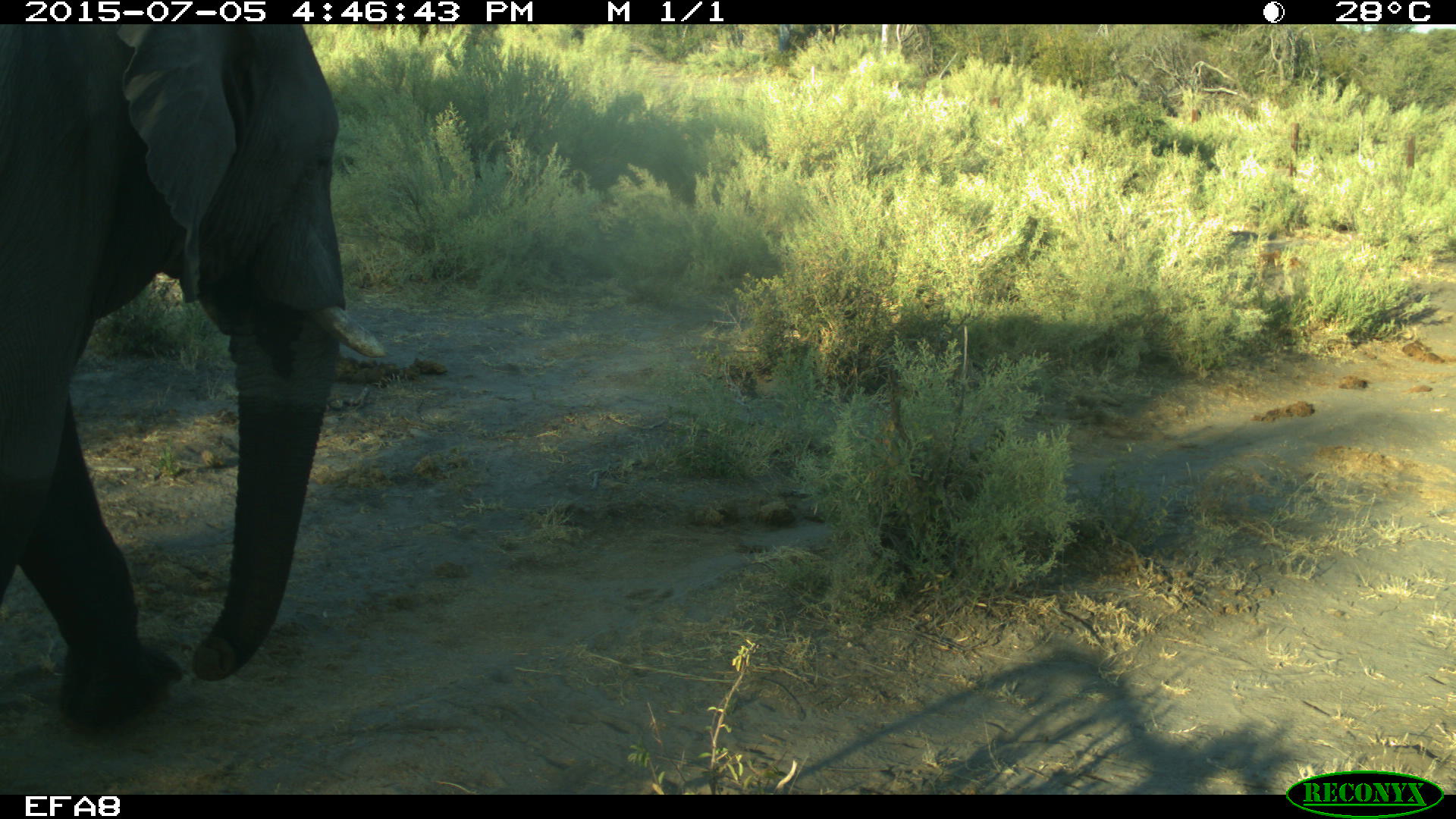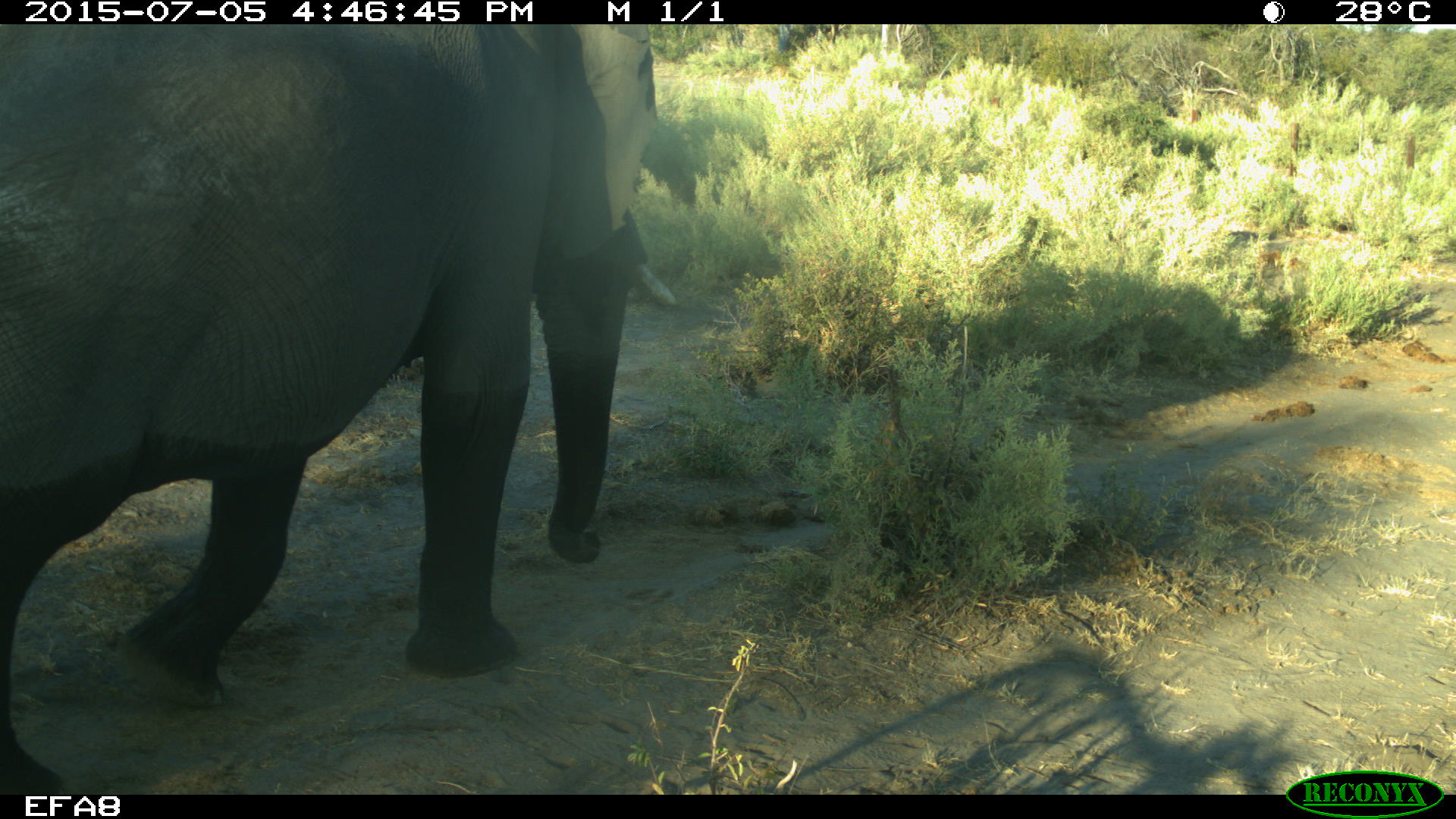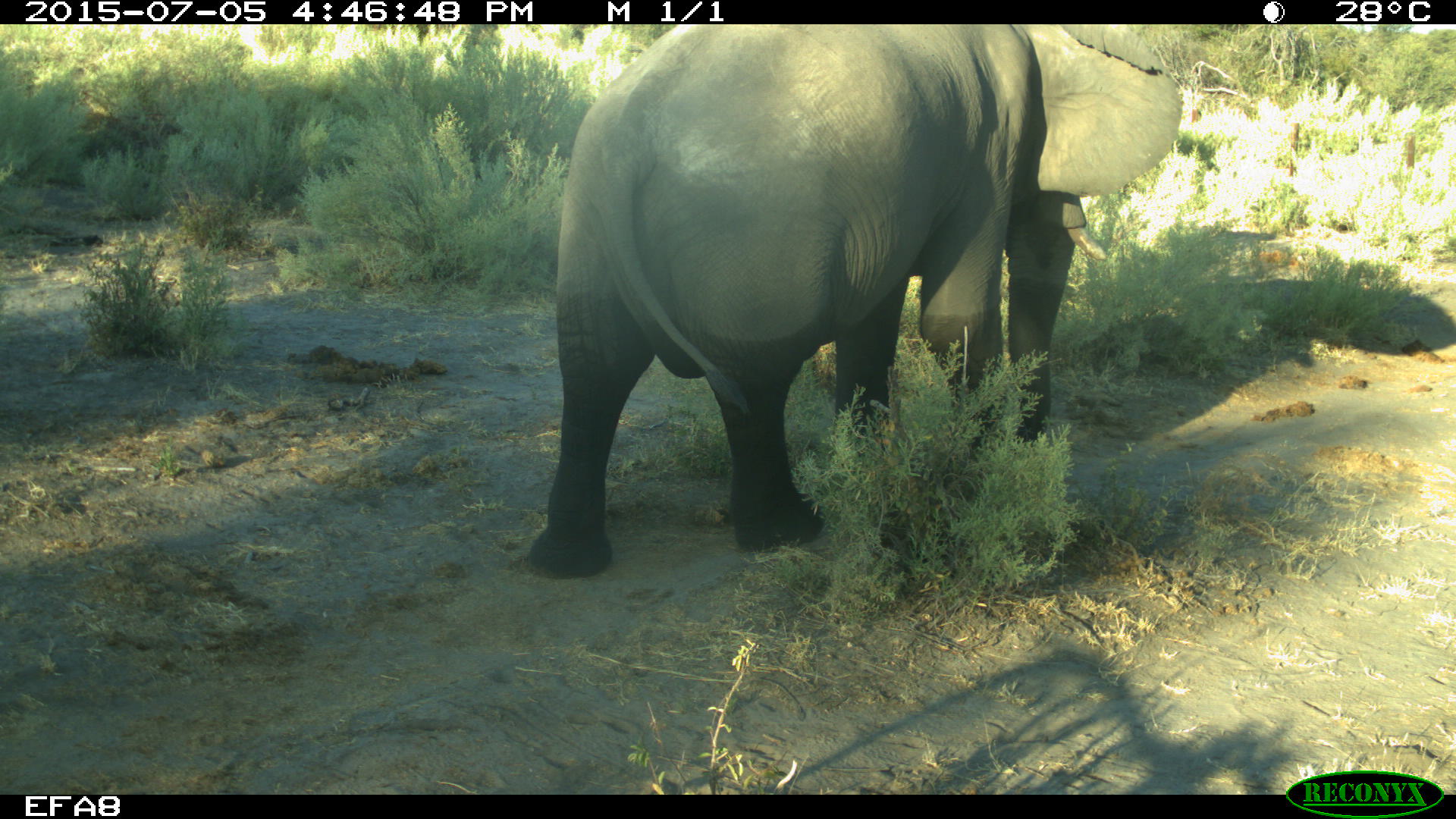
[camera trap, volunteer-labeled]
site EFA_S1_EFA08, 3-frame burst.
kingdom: Animalia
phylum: Chordata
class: Mammalia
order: Proboscidea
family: Elephantidae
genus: Loxodonta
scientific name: Loxodonta africana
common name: african bush elephant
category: elephant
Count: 1.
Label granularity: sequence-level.